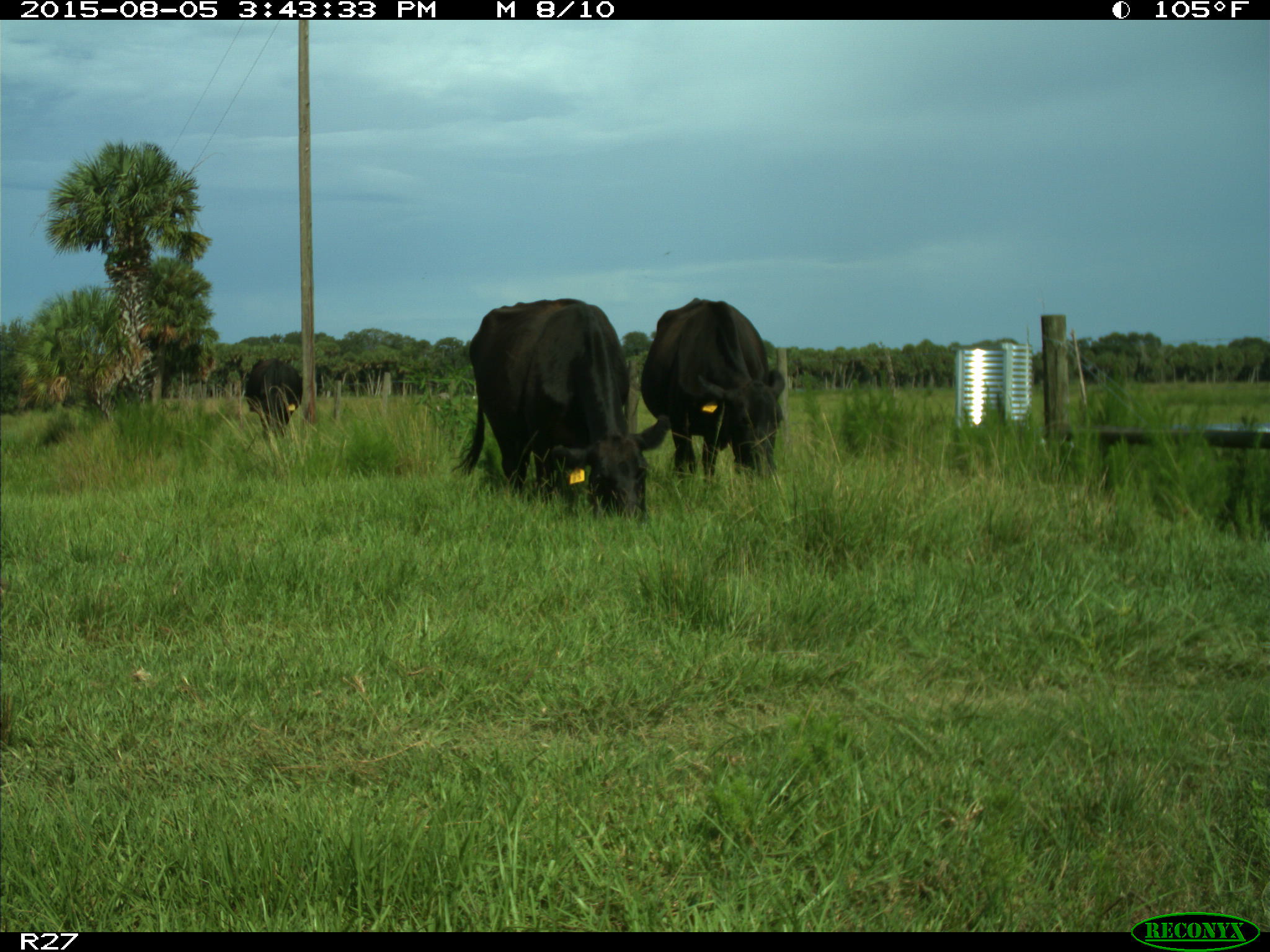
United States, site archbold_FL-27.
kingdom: Animalia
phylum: Chordata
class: Mammalia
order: Artiodactyla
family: Bovidae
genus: Bos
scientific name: Bos taurus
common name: domestic cow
Bos taurus (domestic cow).